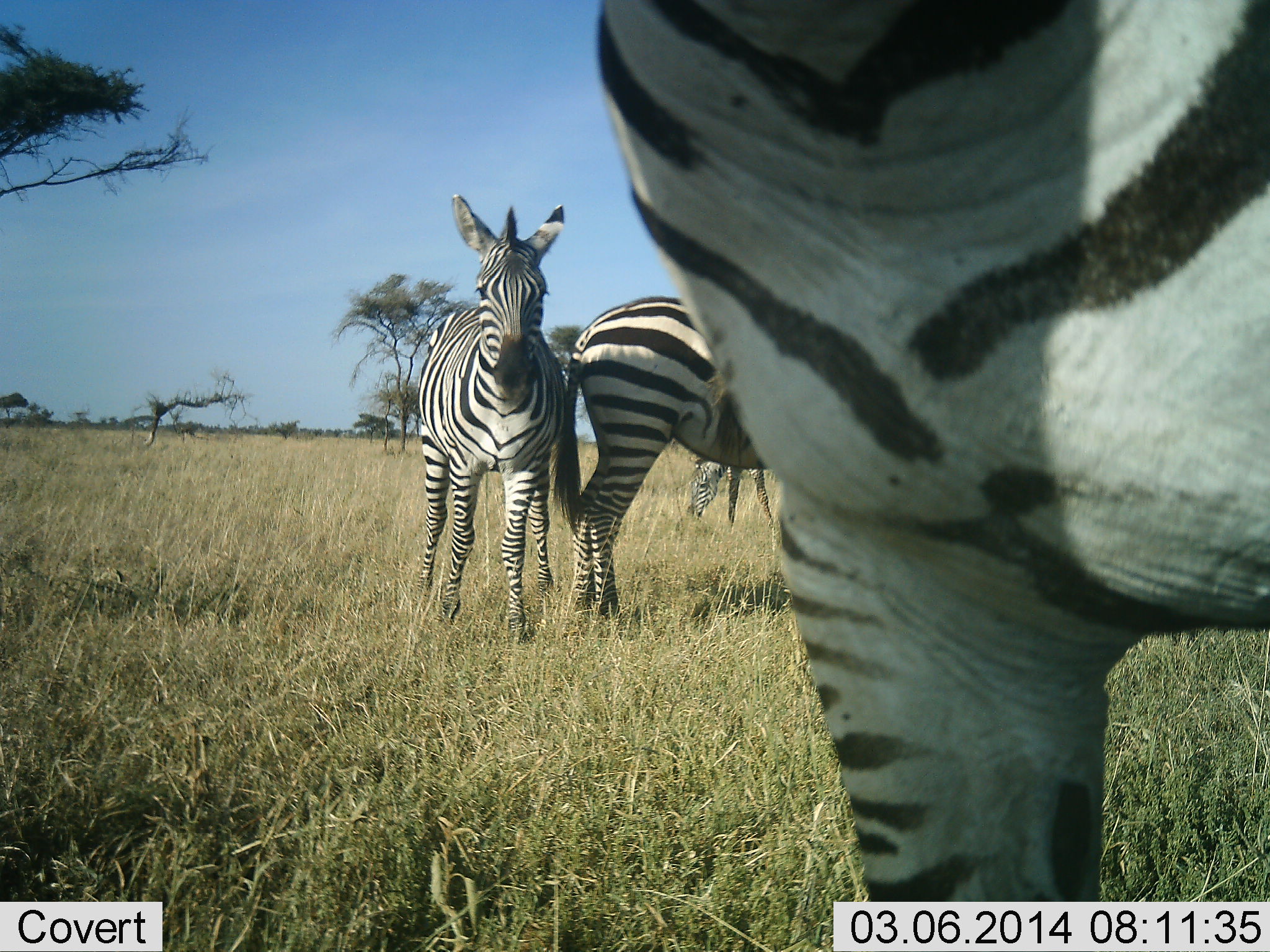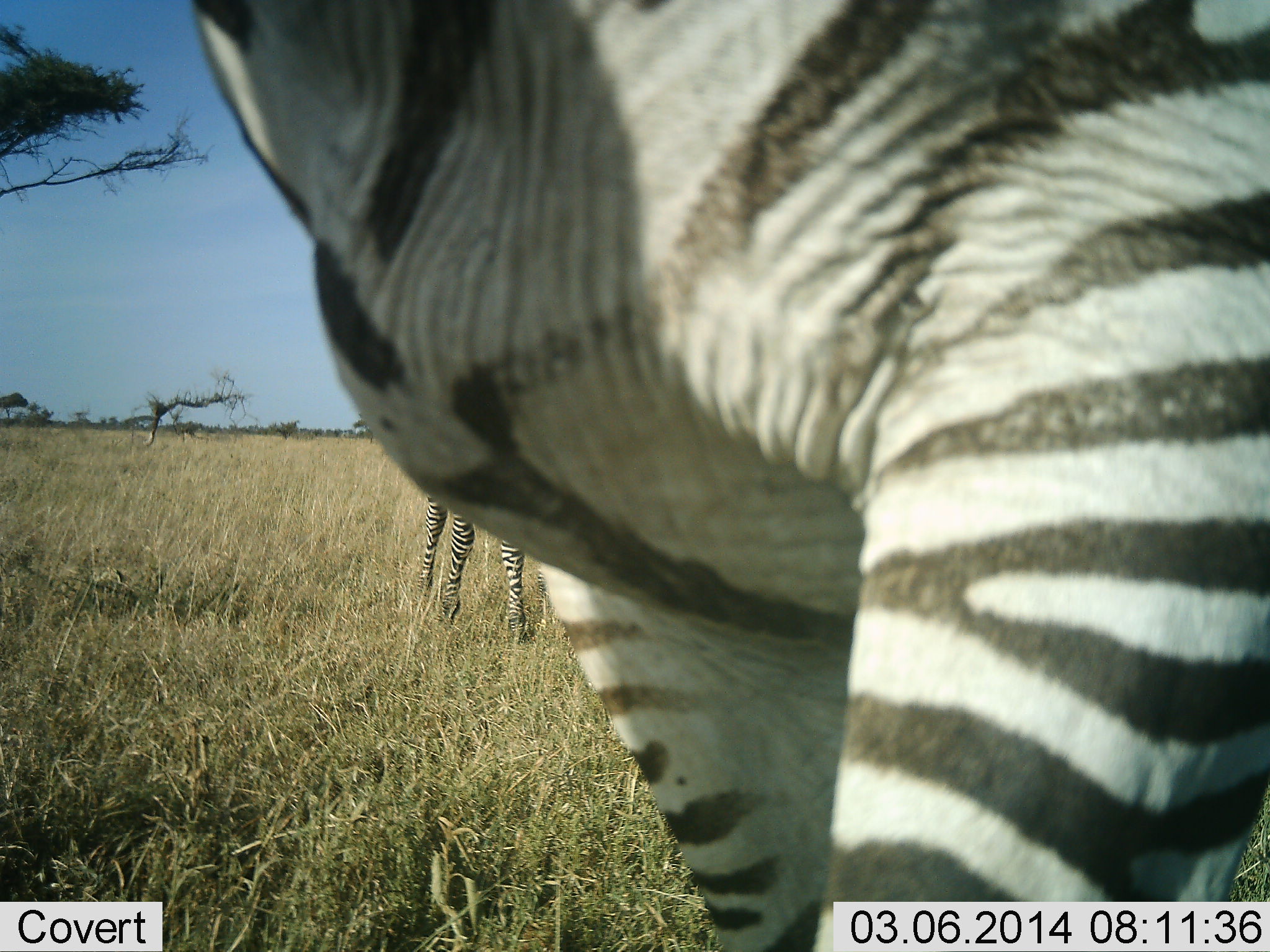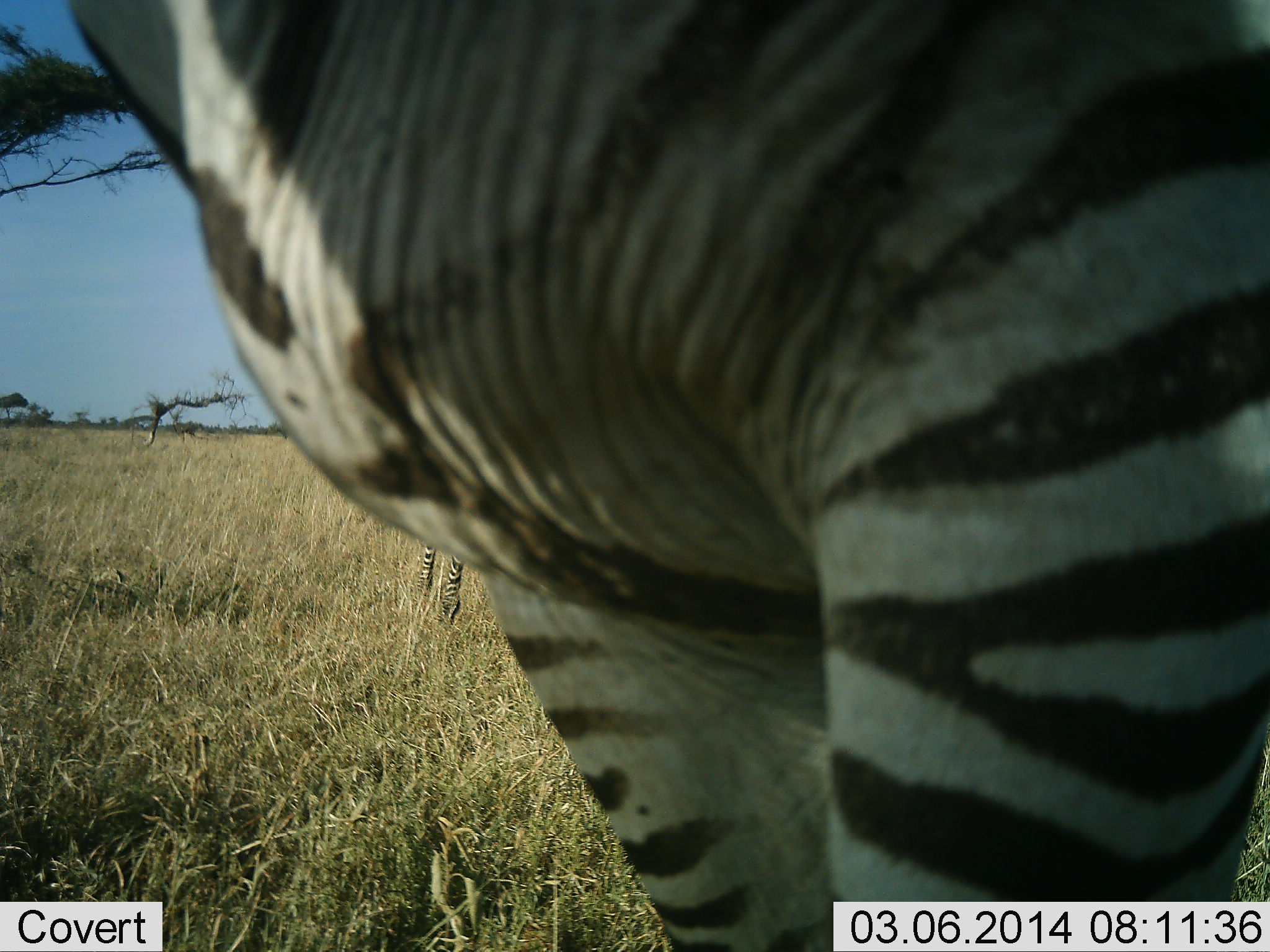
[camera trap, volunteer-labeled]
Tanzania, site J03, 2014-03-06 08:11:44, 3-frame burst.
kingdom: Animalia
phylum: Chordata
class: Mammalia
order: Perissodactyla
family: Equidae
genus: Equus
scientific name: Equus quagga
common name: plains zebra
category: zebra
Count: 3.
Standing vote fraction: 90%.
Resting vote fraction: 0%.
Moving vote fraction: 40%.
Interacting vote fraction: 10%.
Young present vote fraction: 0%.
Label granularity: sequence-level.